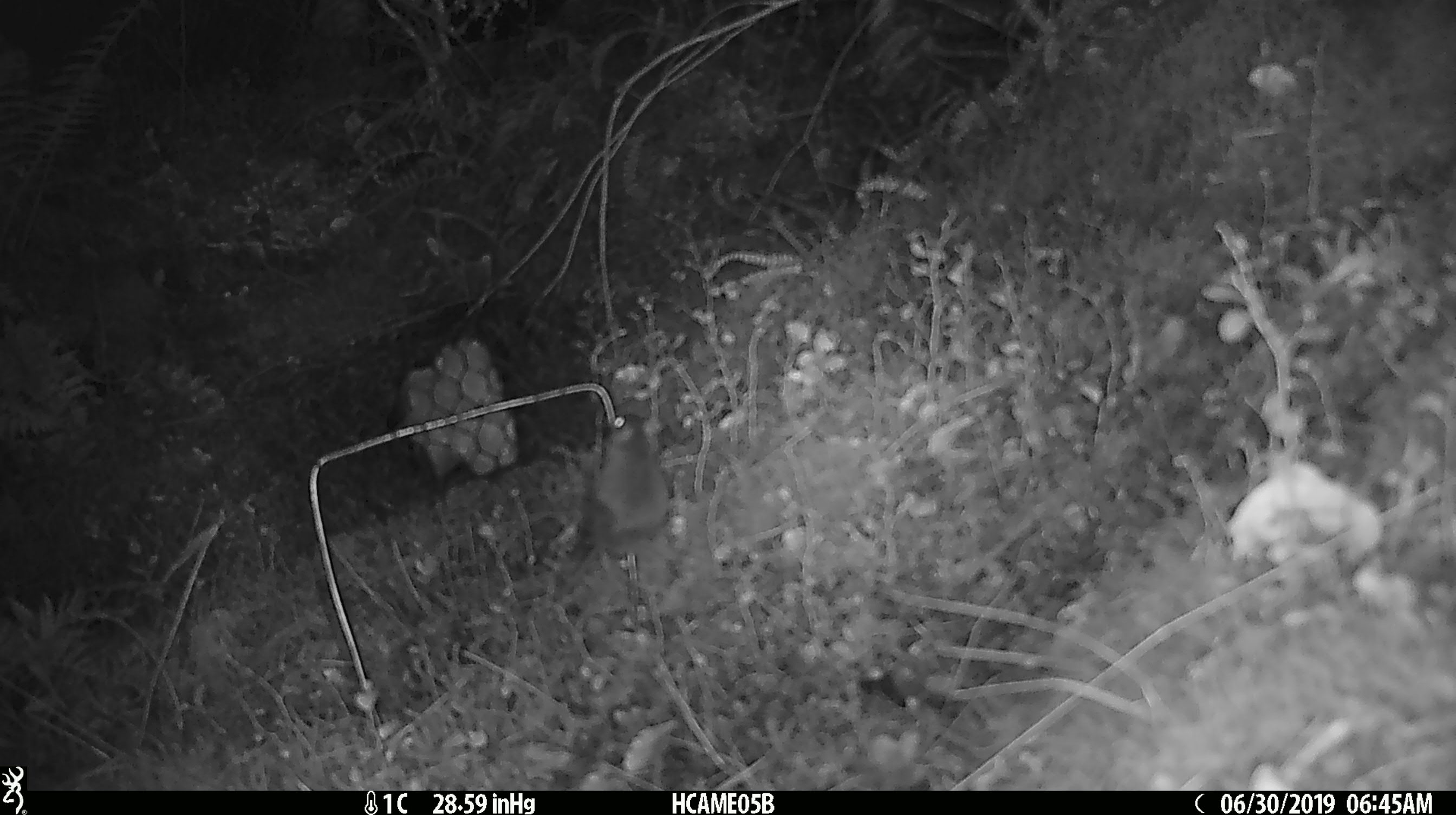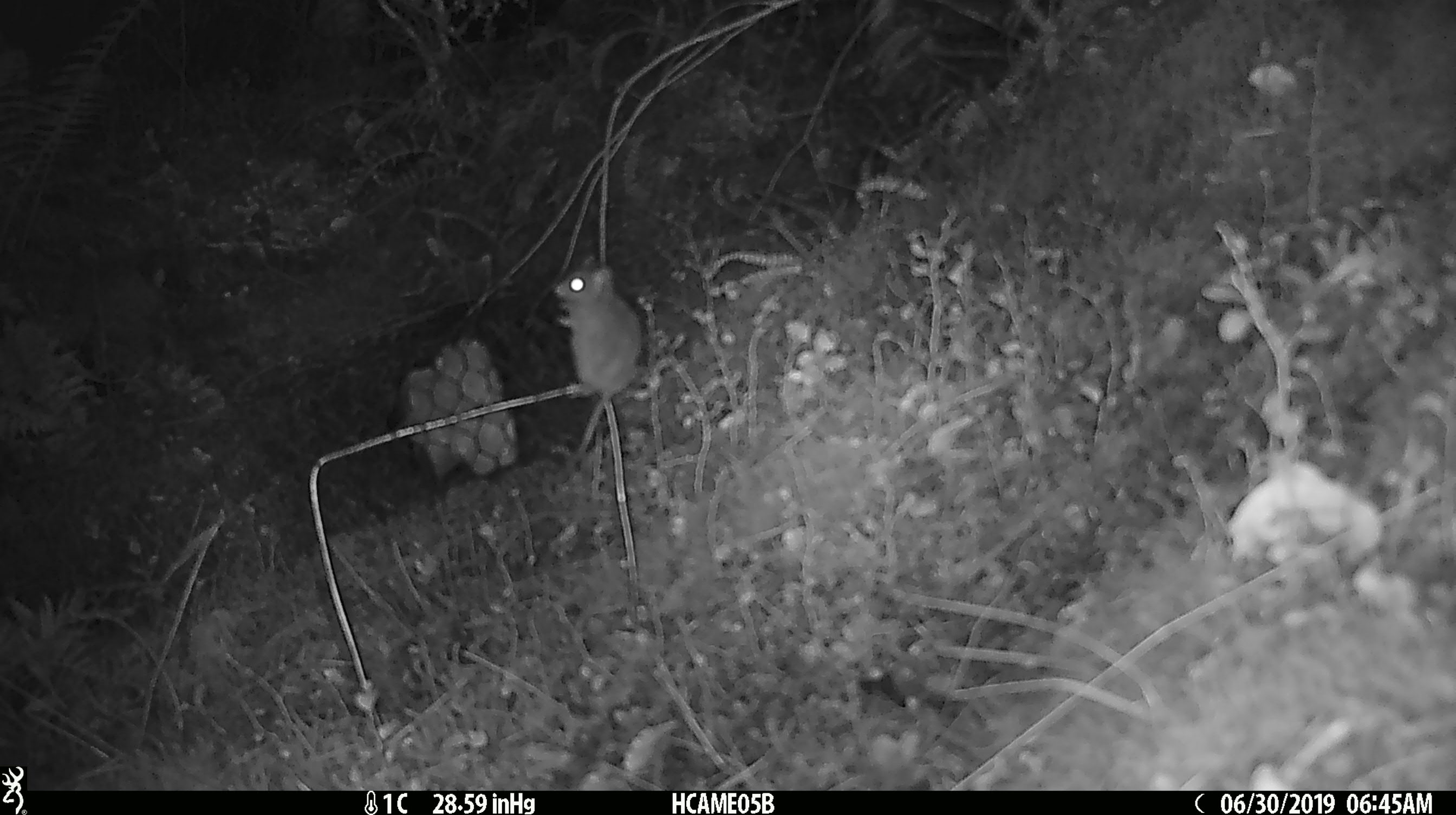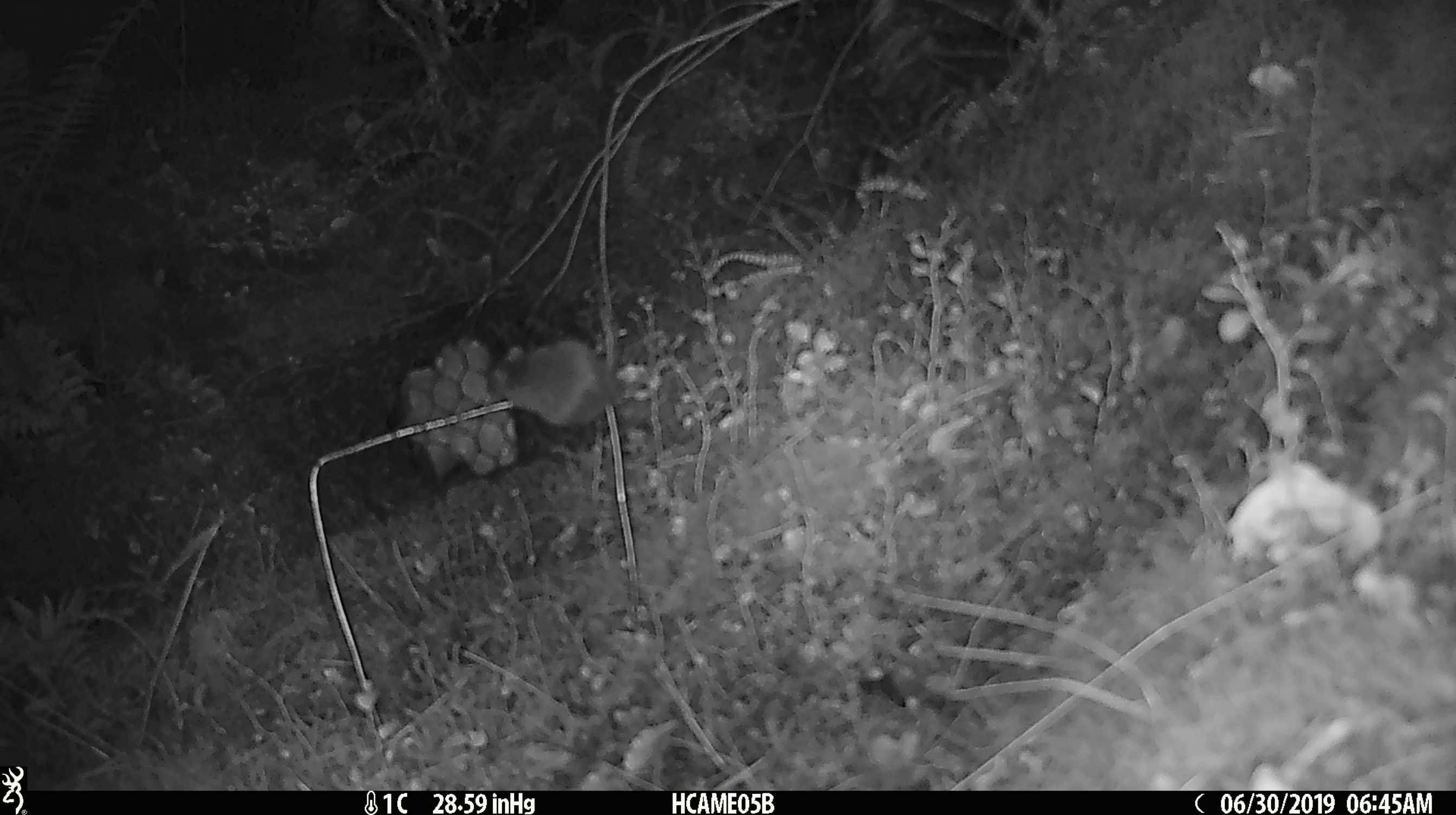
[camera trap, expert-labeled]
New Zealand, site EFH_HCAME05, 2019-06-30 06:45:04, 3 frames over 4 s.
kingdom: Animalia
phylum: Chordata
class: Mammalia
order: Rodentia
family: Muridae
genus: Mus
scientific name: Mus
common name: mouse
Mouse (Mus).